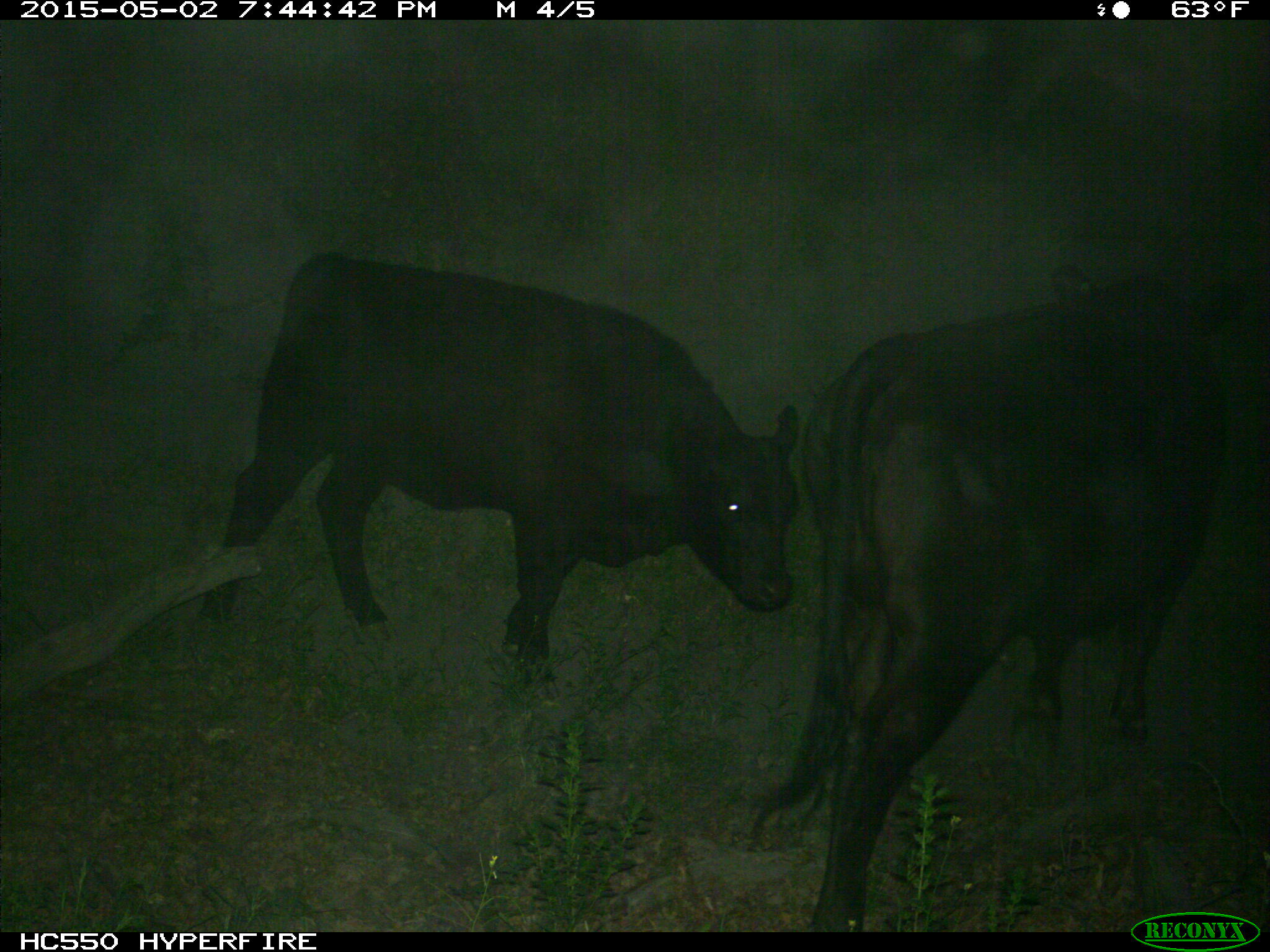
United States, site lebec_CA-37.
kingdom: Animalia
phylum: Chordata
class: Mammalia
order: Artiodactyla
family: Bovidae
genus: Bos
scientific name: Bos taurus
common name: domestic cow